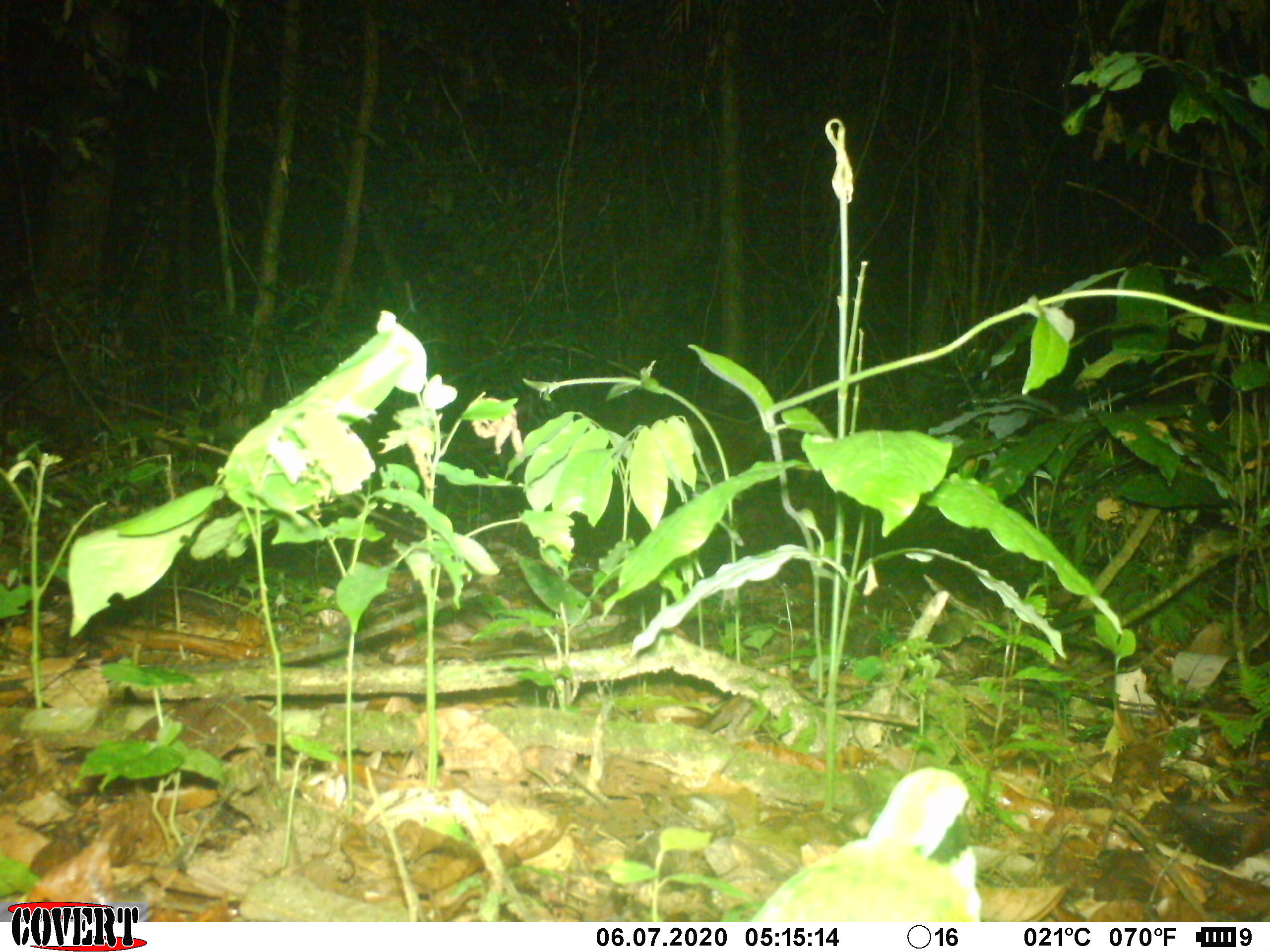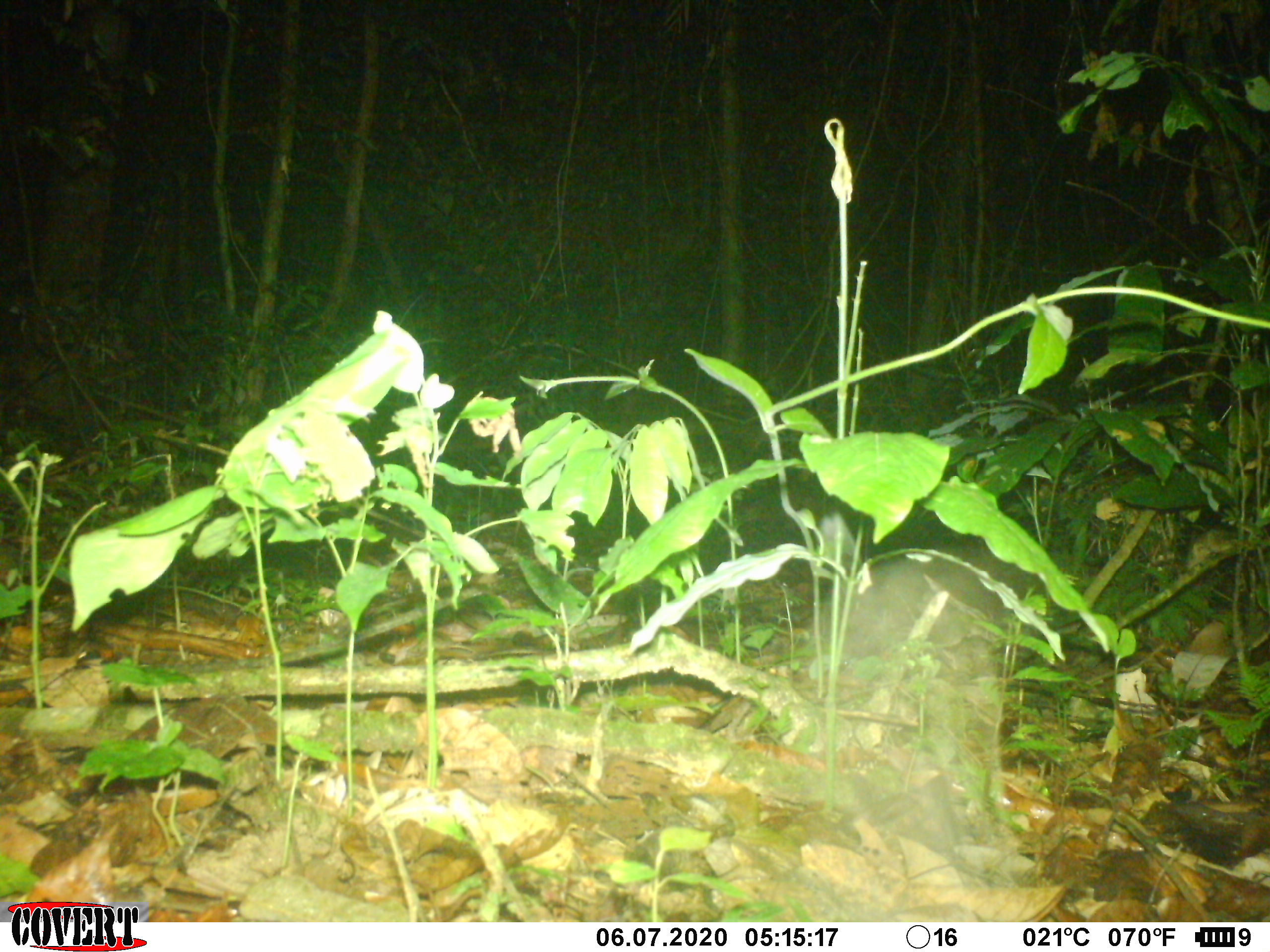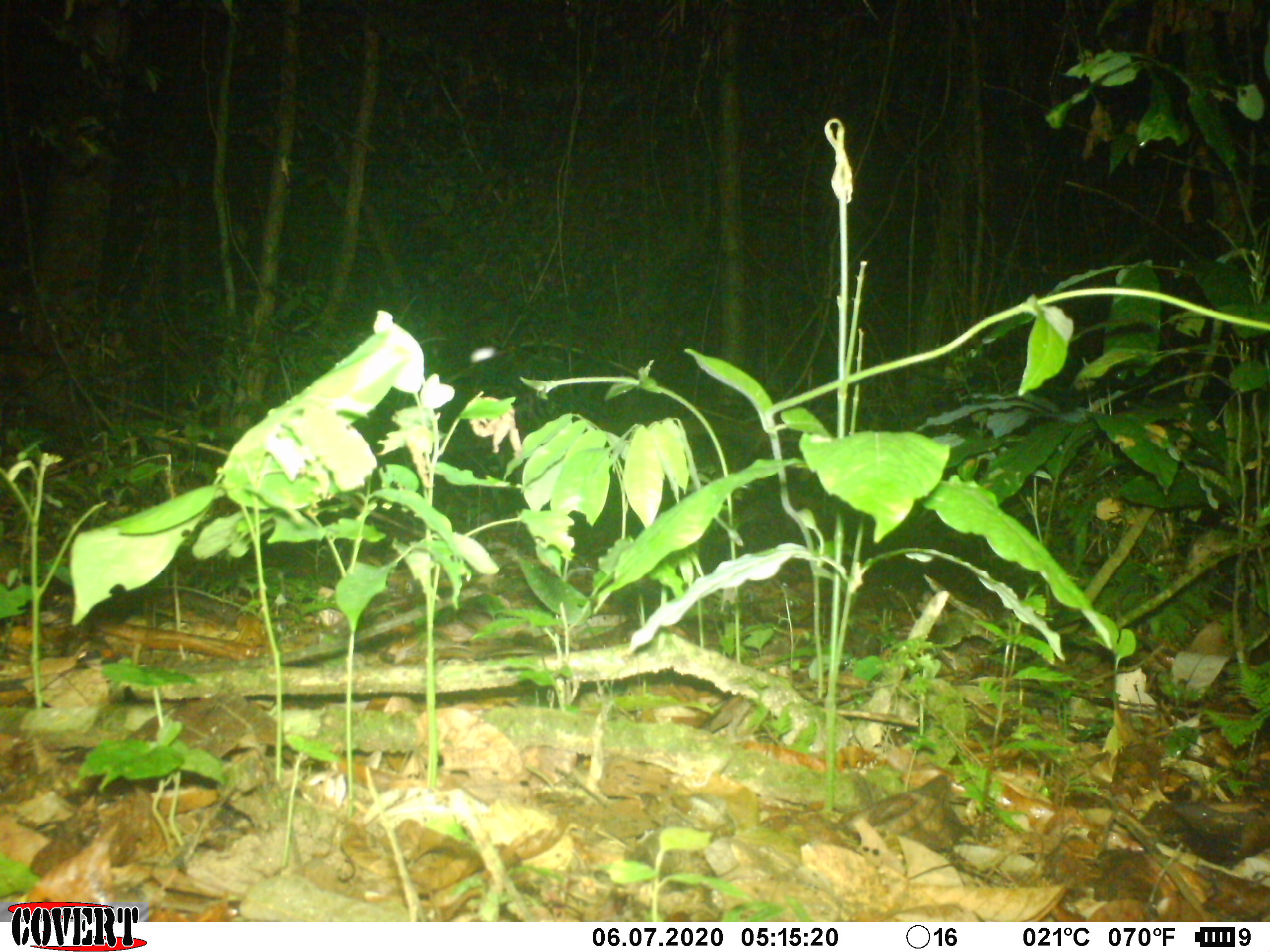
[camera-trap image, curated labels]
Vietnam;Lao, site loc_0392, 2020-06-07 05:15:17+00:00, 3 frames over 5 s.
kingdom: Animalia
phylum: Chordata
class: Aves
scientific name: Aves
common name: bird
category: unidentified bird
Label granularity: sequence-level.